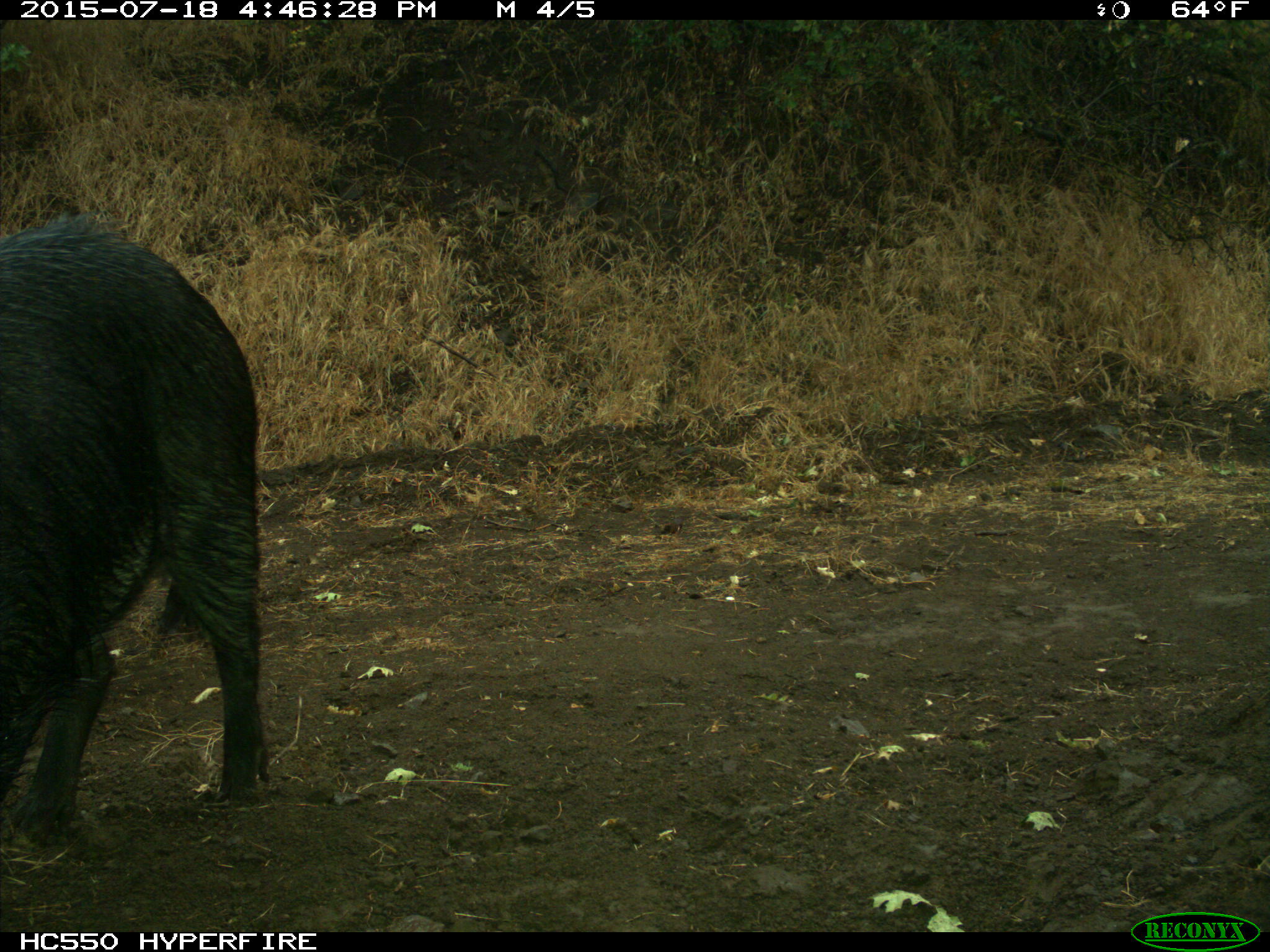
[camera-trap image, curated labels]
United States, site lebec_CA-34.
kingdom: Animalia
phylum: Chordata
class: Mammalia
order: Artiodactyla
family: Suidae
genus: Sus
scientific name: Sus scrofa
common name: wild boar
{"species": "Sus scrofa (wild boar)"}